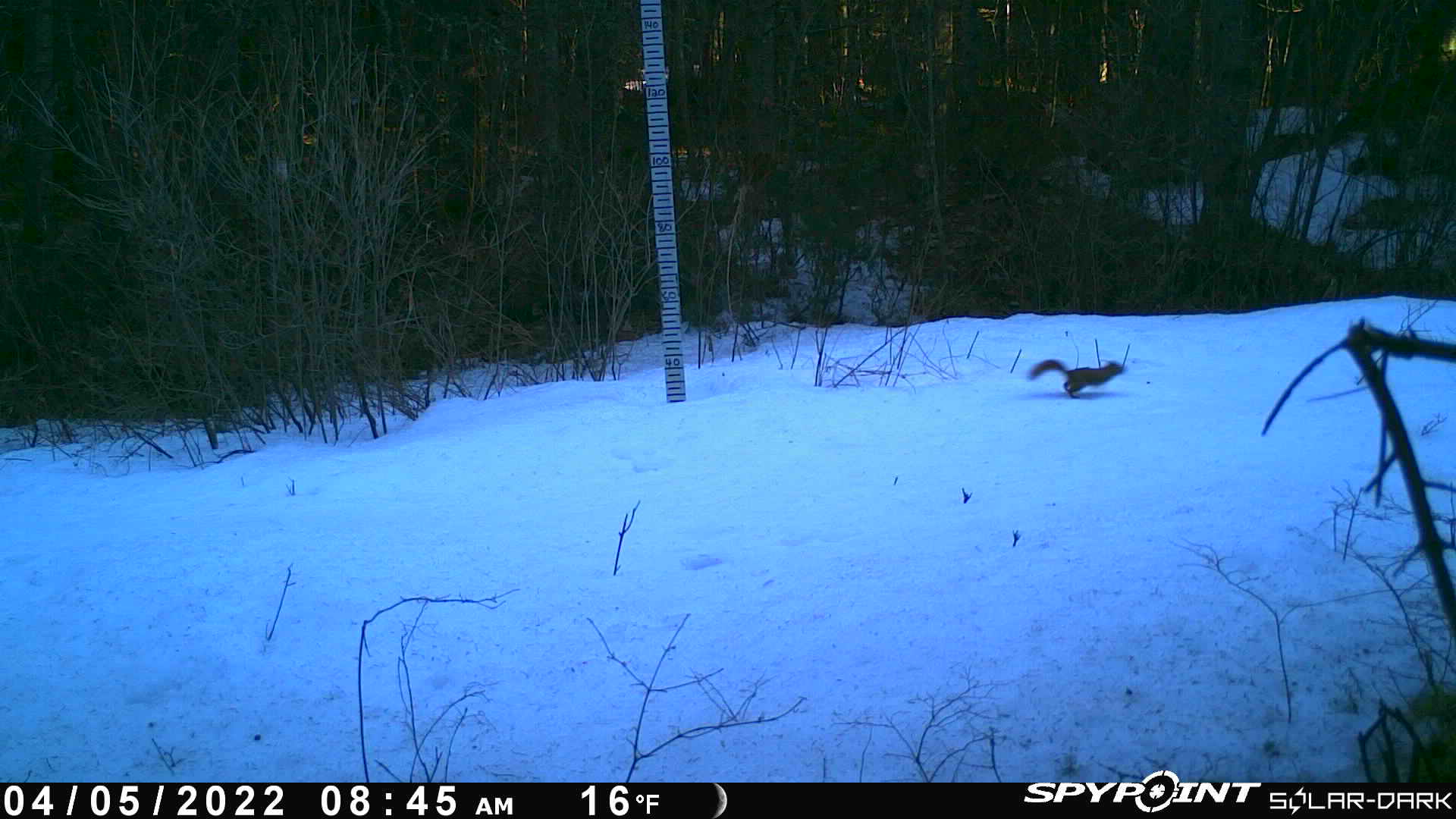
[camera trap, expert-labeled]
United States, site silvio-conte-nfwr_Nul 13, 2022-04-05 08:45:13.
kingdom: Animalia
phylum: Chordata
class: Mammalia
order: Rodentia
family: Sciuridae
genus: Tamiasciurus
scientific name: Tamiasciurus hudsonicus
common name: red squirrel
Red squirrel (Tamiasciurus hudsonicus).